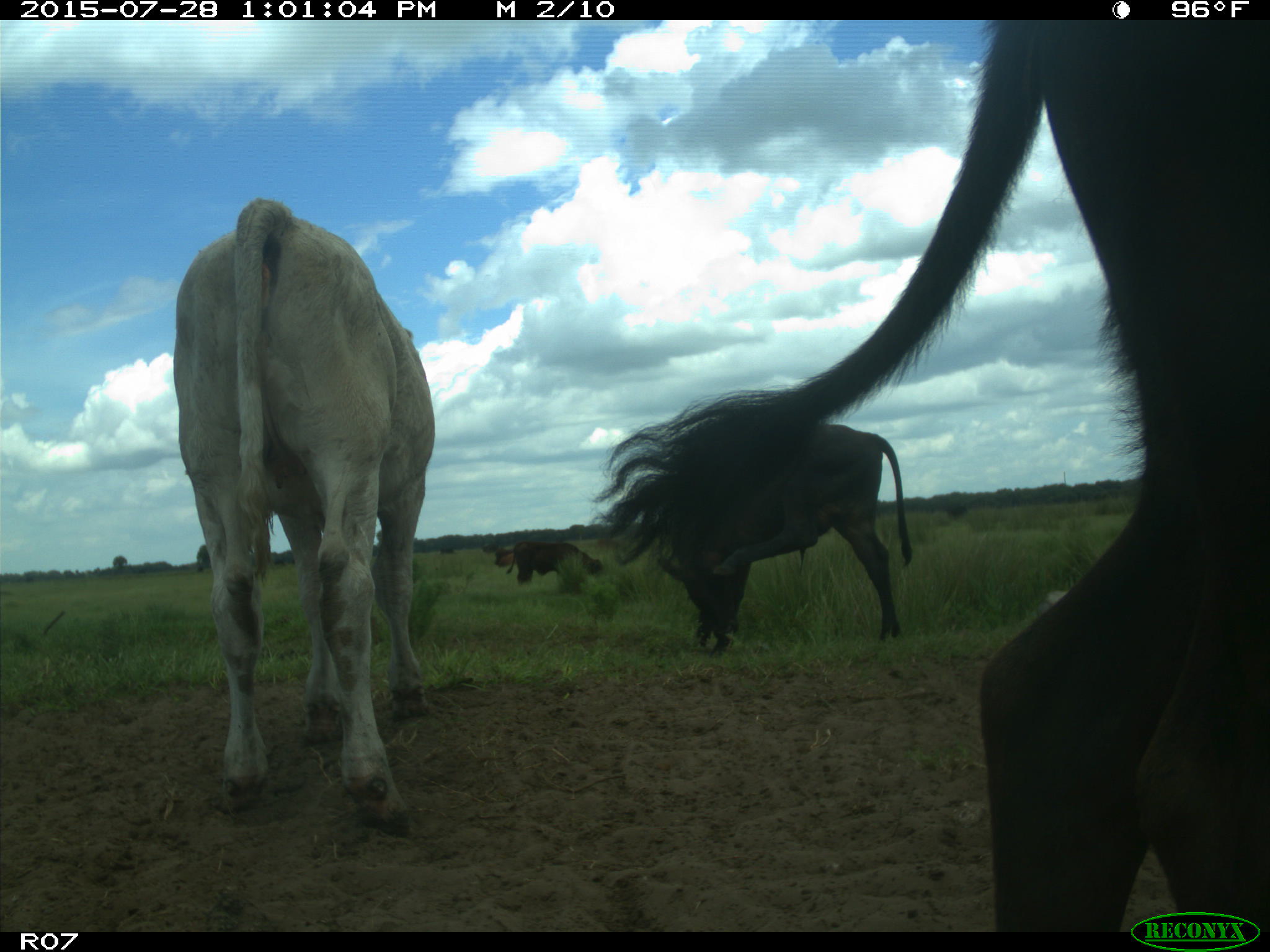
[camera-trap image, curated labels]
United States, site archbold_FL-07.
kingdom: Animalia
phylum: Chordata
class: Mammalia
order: Artiodactyla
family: Bovidae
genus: Bos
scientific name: Bos taurus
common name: domestic cow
Bos taurus (domestic cow).